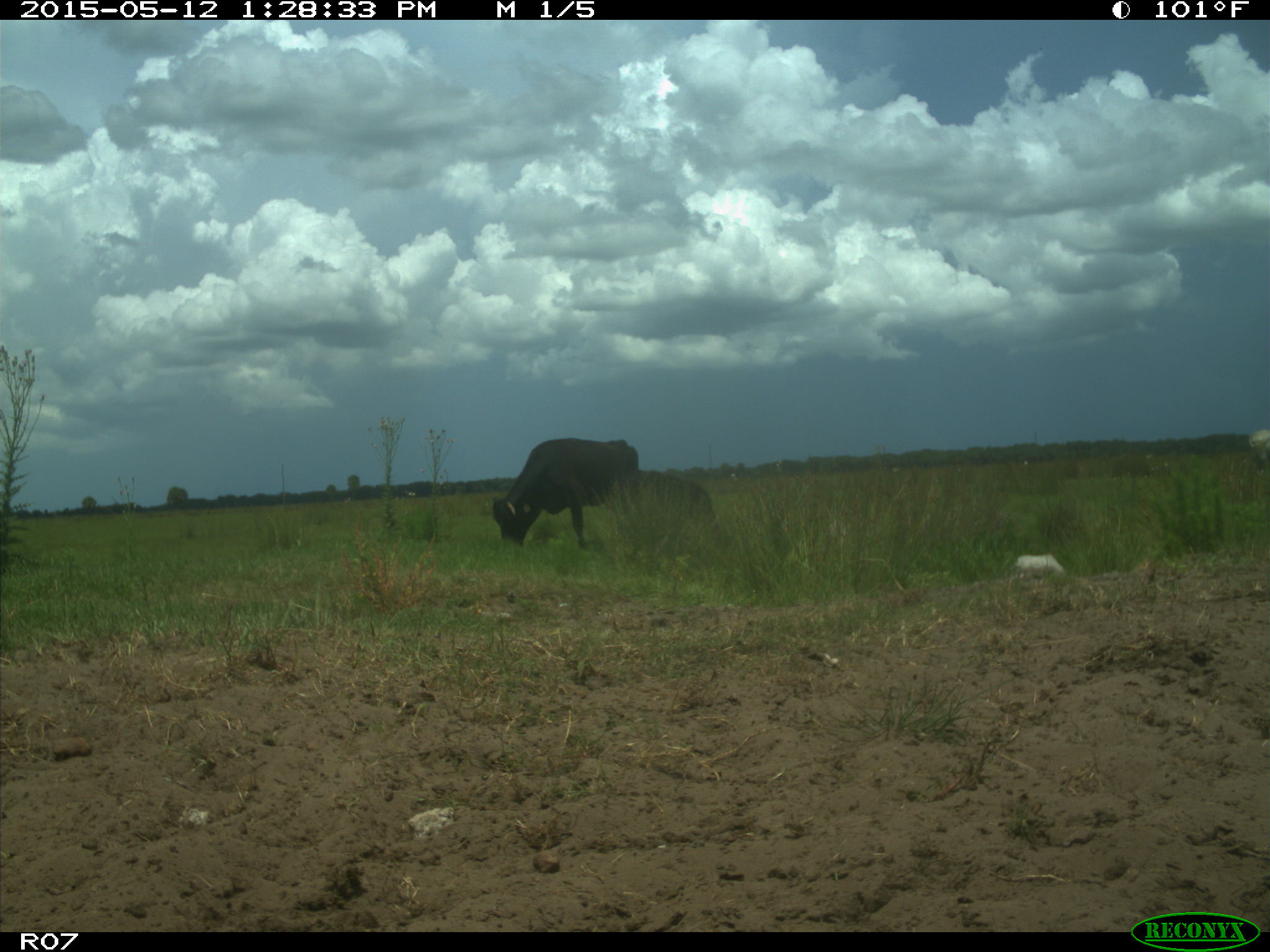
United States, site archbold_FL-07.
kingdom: Animalia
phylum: Chordata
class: Mammalia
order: Artiodactyla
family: Bovidae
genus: Bos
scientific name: Bos taurus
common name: domestic cow